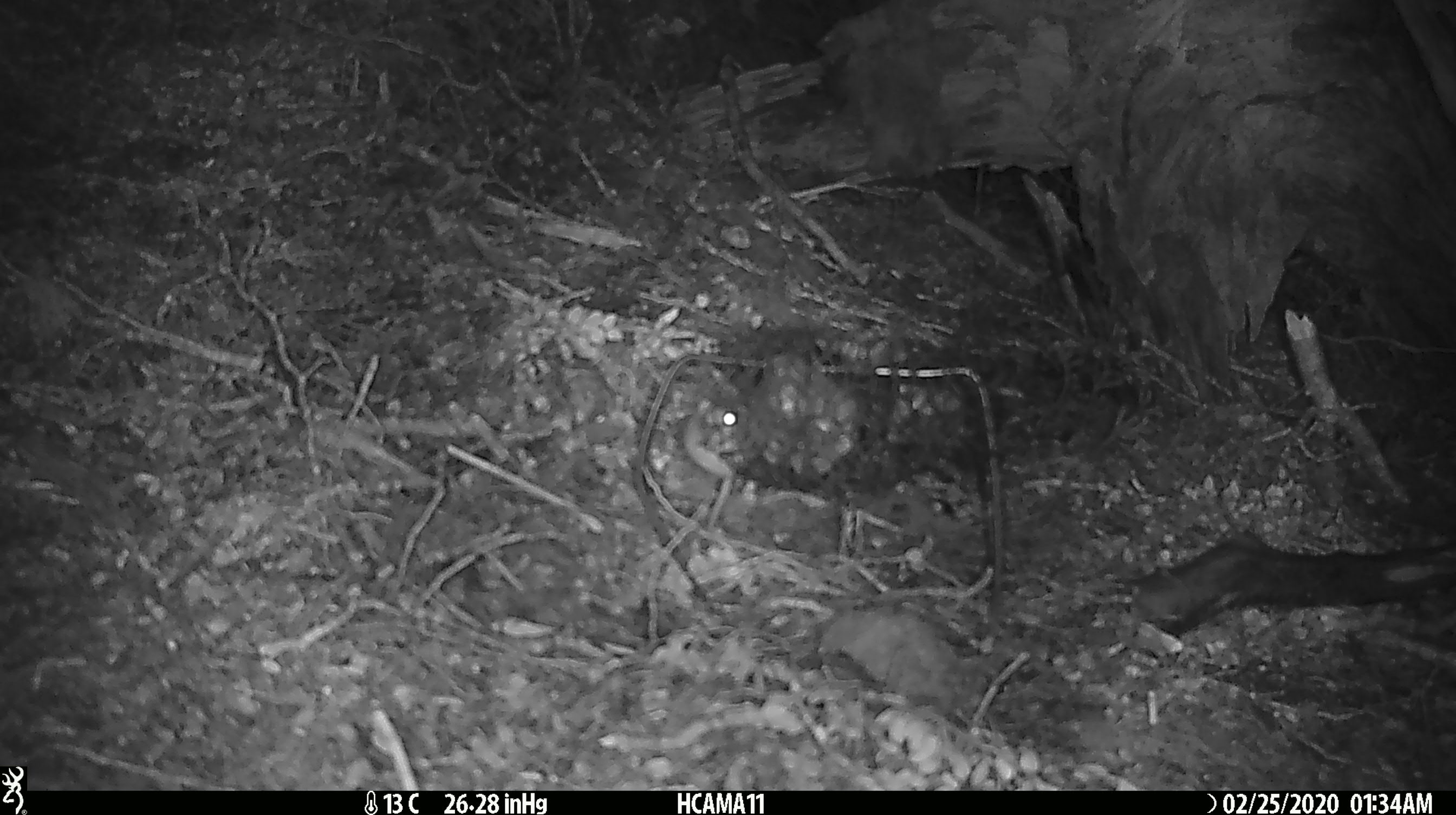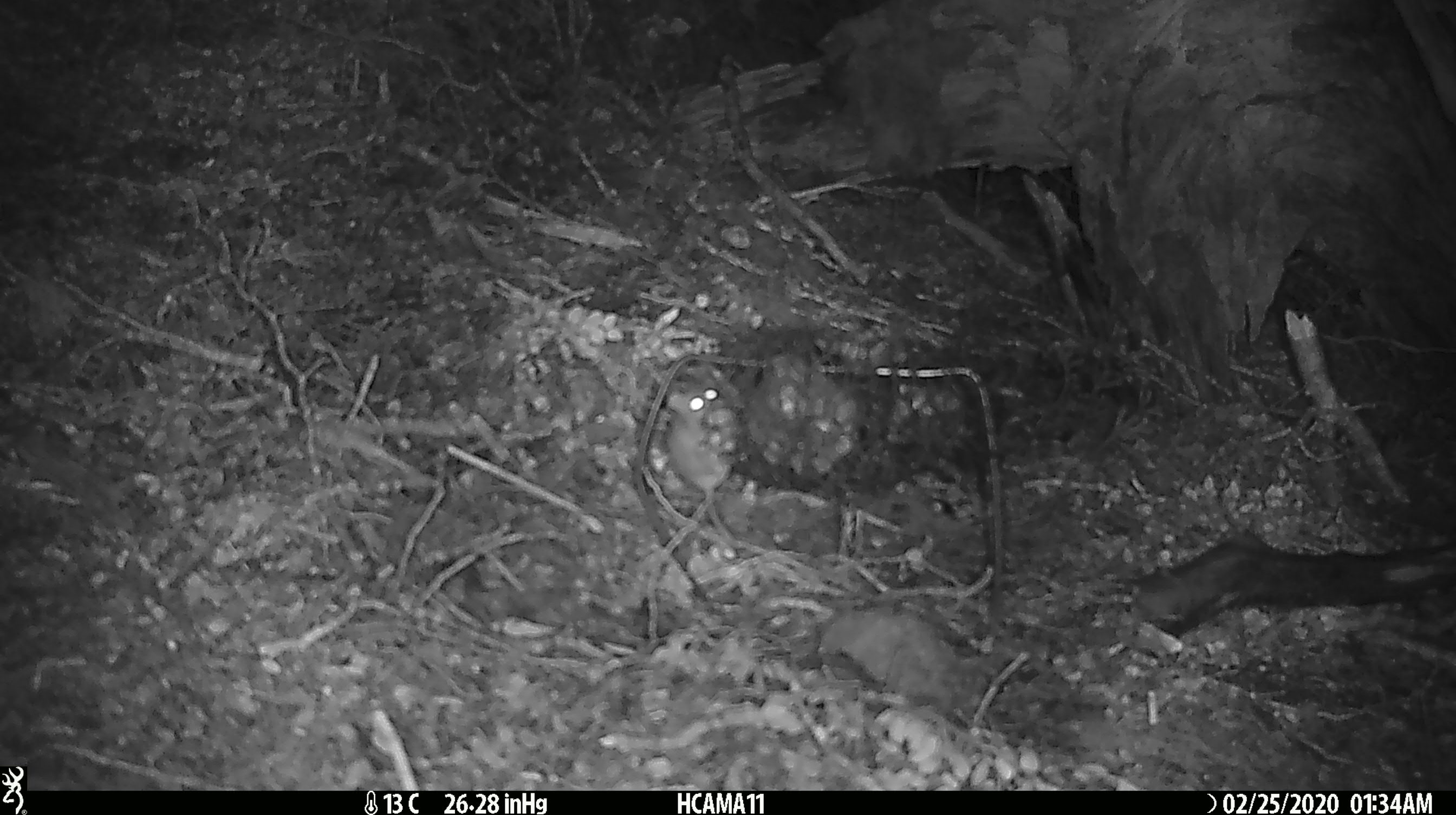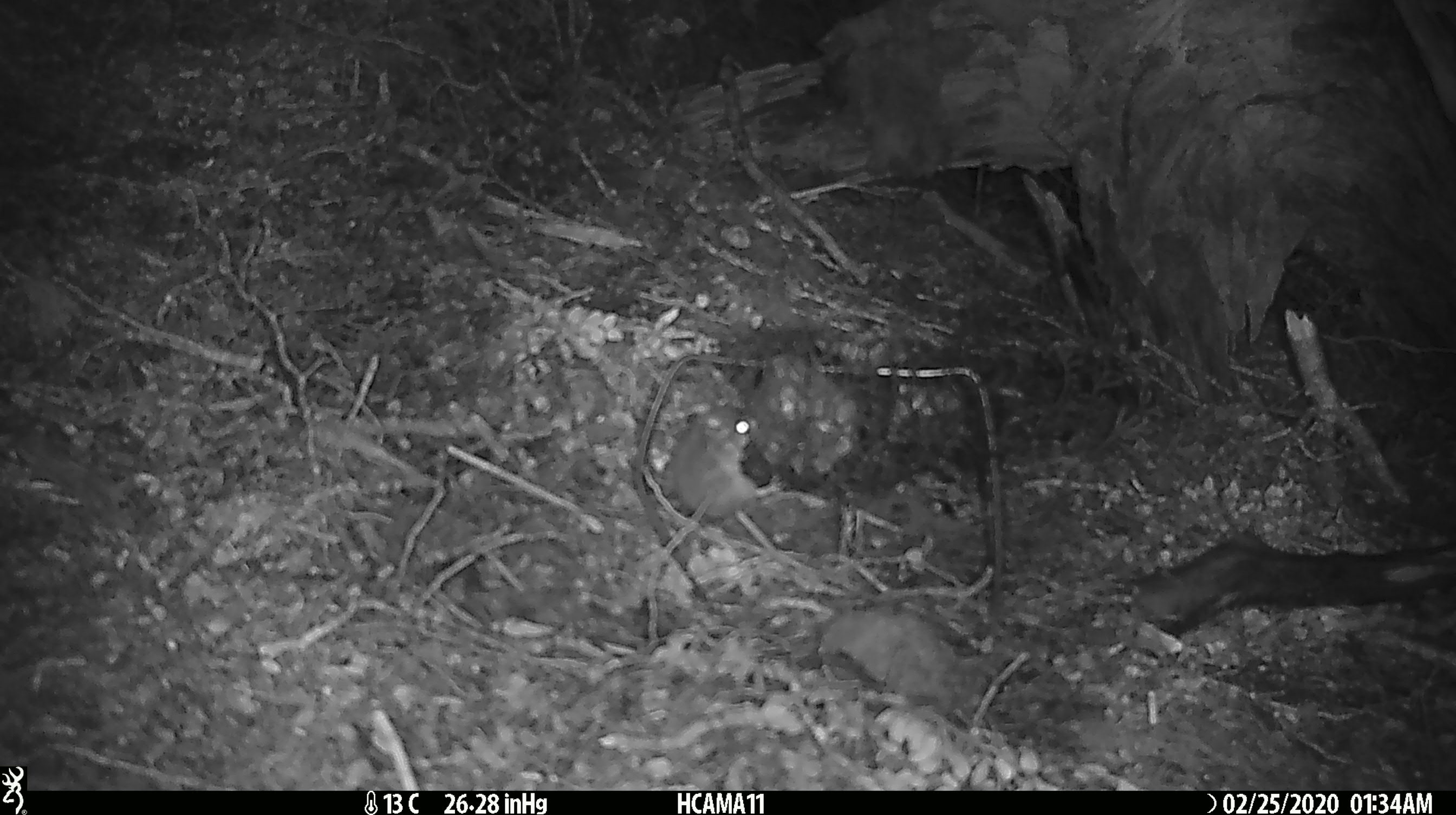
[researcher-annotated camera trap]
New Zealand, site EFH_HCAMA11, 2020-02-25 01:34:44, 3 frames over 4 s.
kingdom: Animalia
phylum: Chordata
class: Mammalia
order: Rodentia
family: Muridae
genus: Mus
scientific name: Mus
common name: mouse